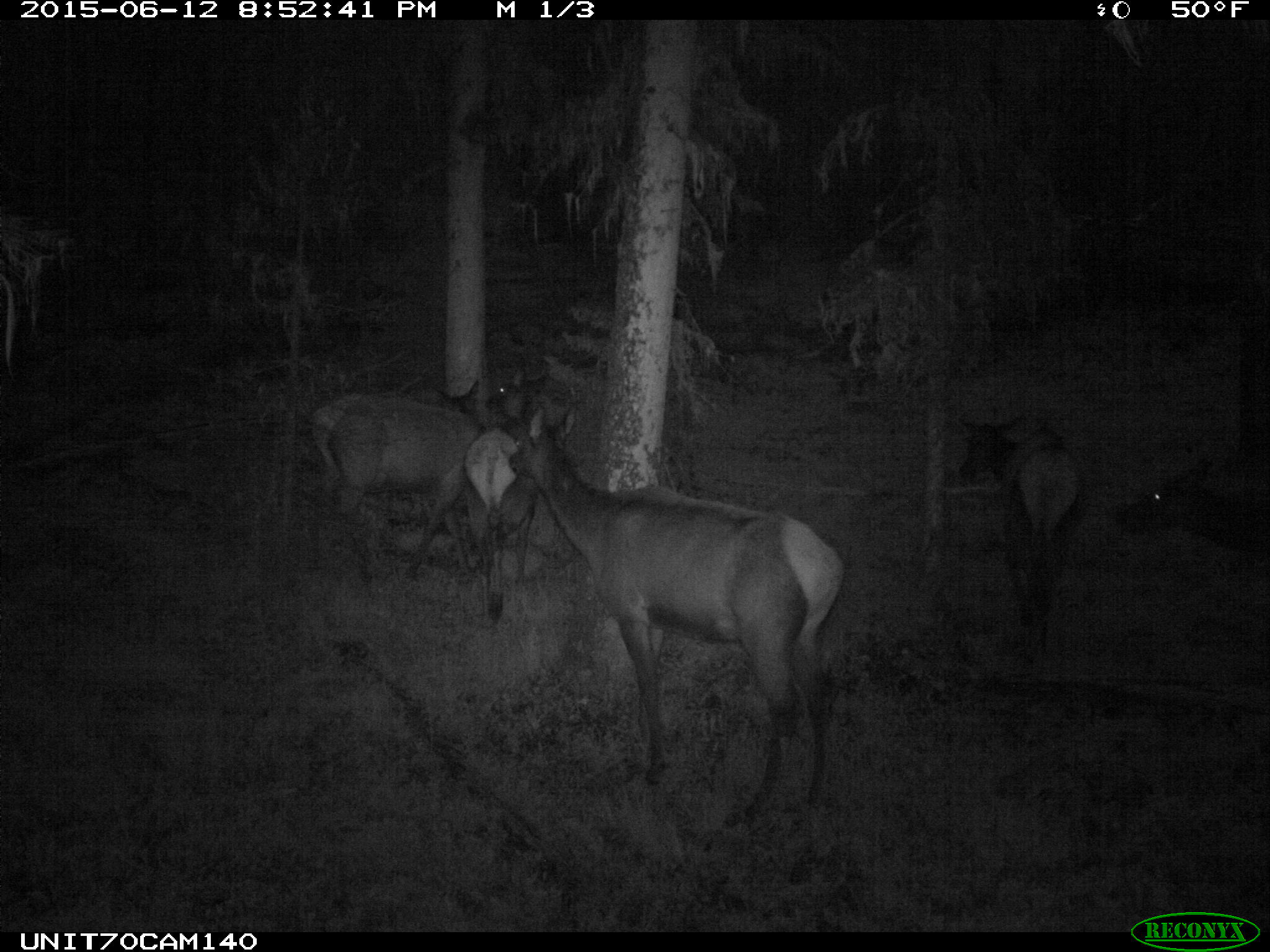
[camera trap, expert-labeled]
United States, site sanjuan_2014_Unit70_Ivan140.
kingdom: Animalia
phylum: Chordata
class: Mammalia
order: Artiodactyla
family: Cervidae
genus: Cervus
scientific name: Cervus elaphus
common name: red deer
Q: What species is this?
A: Cervus elaphus (red deer).